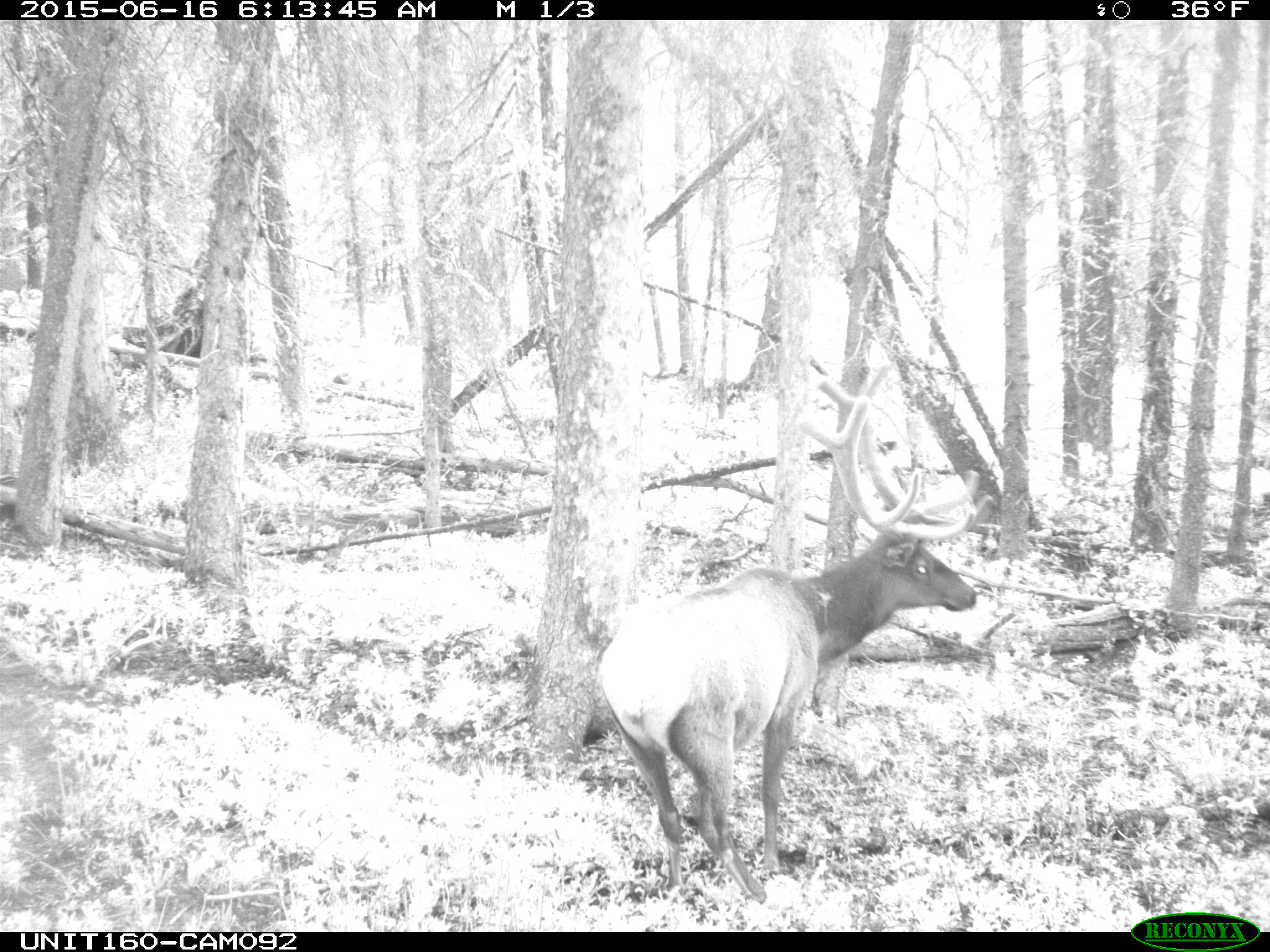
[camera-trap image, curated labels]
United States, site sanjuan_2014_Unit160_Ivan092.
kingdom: Animalia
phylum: Chordata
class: Mammalia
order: Artiodactyla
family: Cervidae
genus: Cervus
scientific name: Cervus elaphus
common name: red deer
Cervus elaphus (red deer).